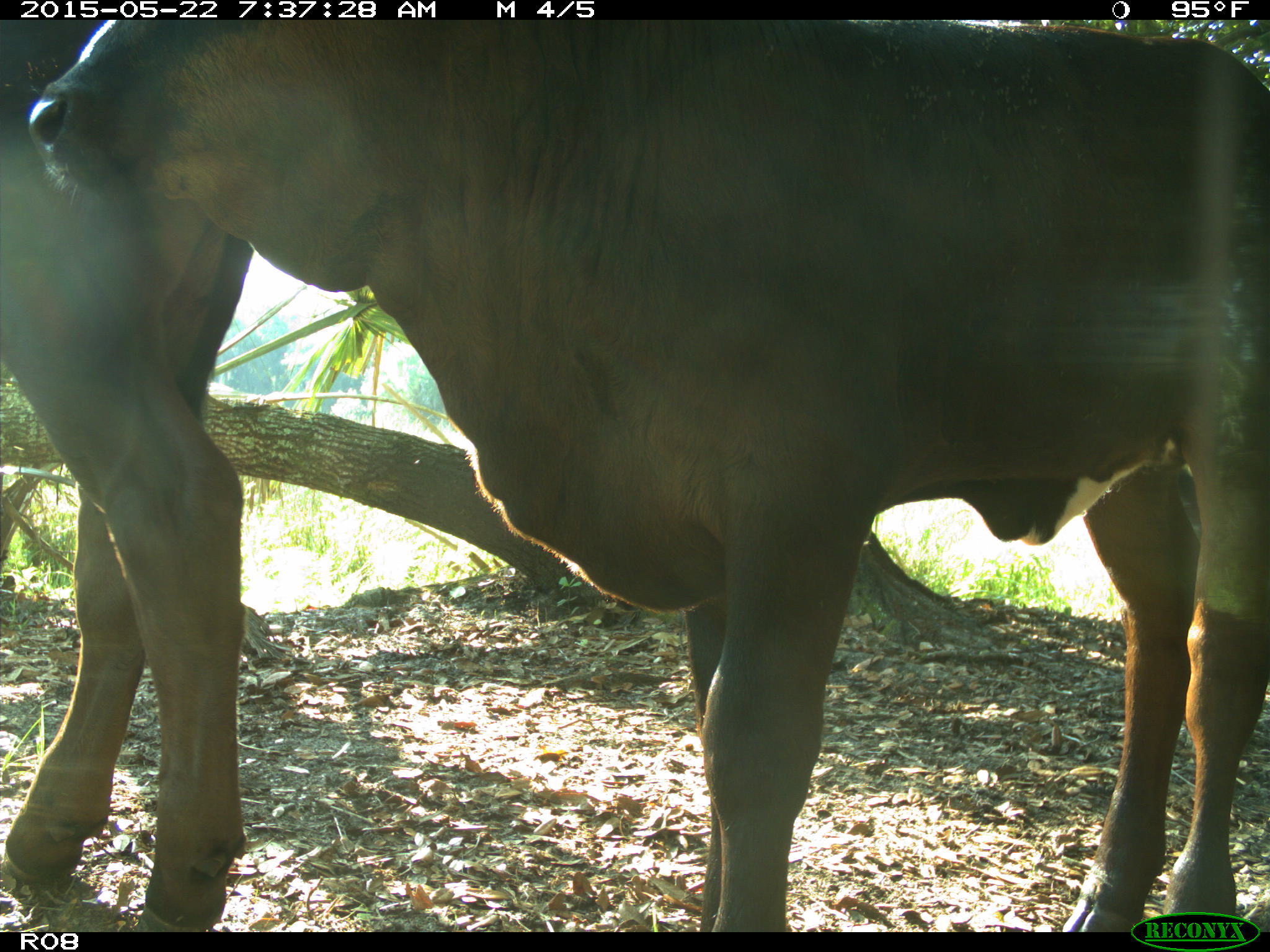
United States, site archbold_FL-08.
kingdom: Animalia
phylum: Chordata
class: Mammalia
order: Artiodactyla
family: Bovidae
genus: Bos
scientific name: Bos taurus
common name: domestic cow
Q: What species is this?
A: Bos taurus (domestic cow).